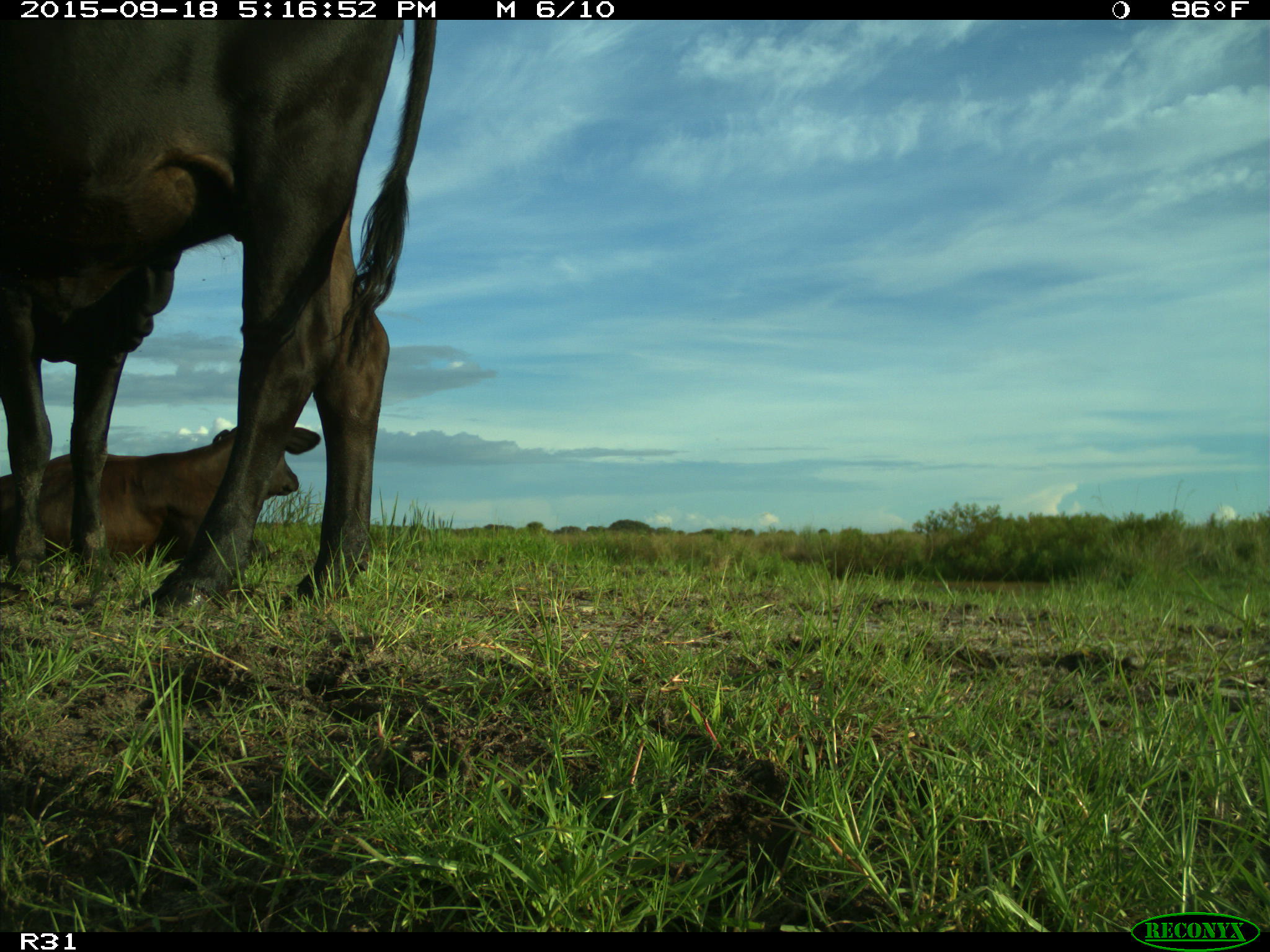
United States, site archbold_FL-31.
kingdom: Animalia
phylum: Chordata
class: Mammalia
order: Artiodactyla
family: Bovidae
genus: Bos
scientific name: Bos taurus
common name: domestic cow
Bos taurus (domestic cow).